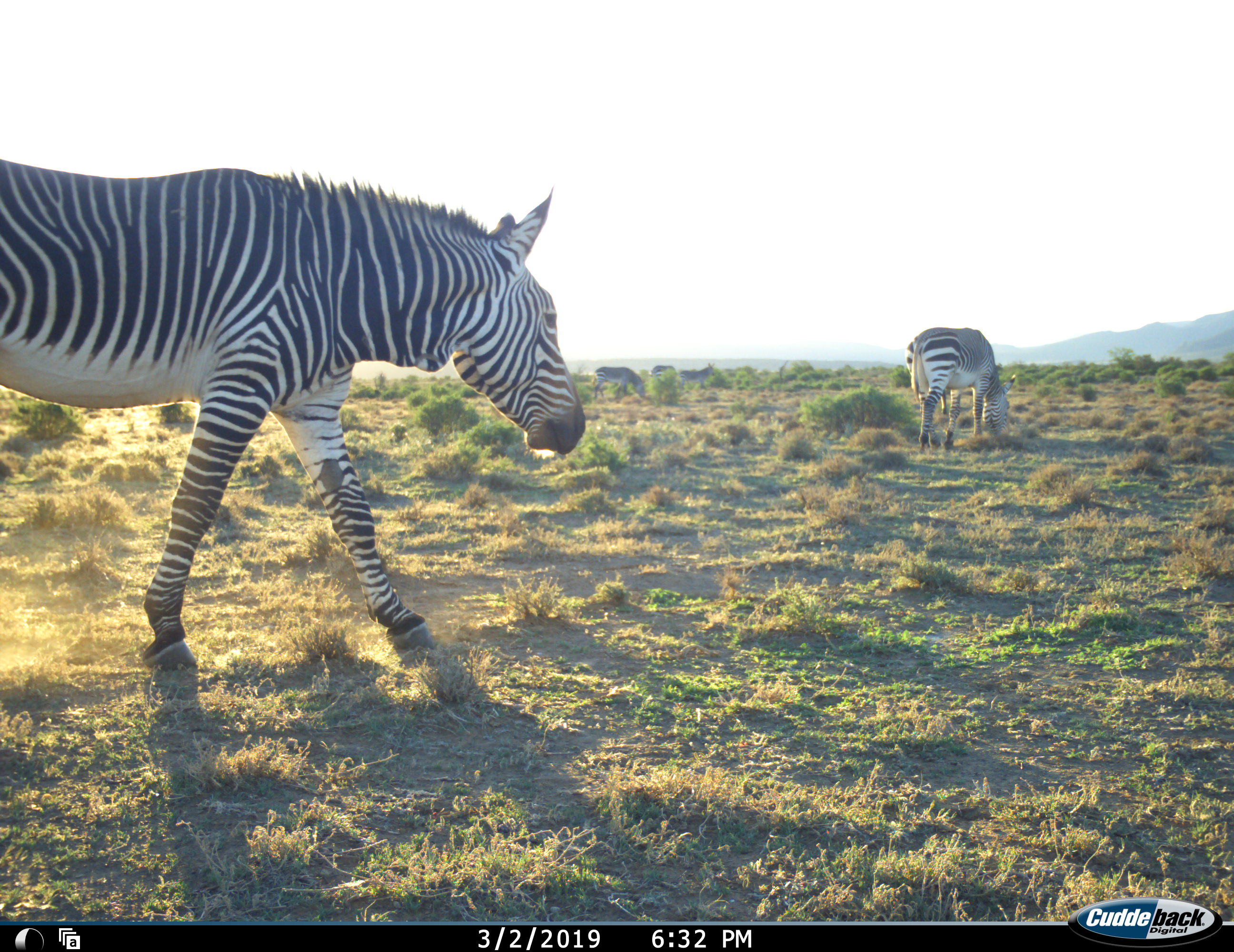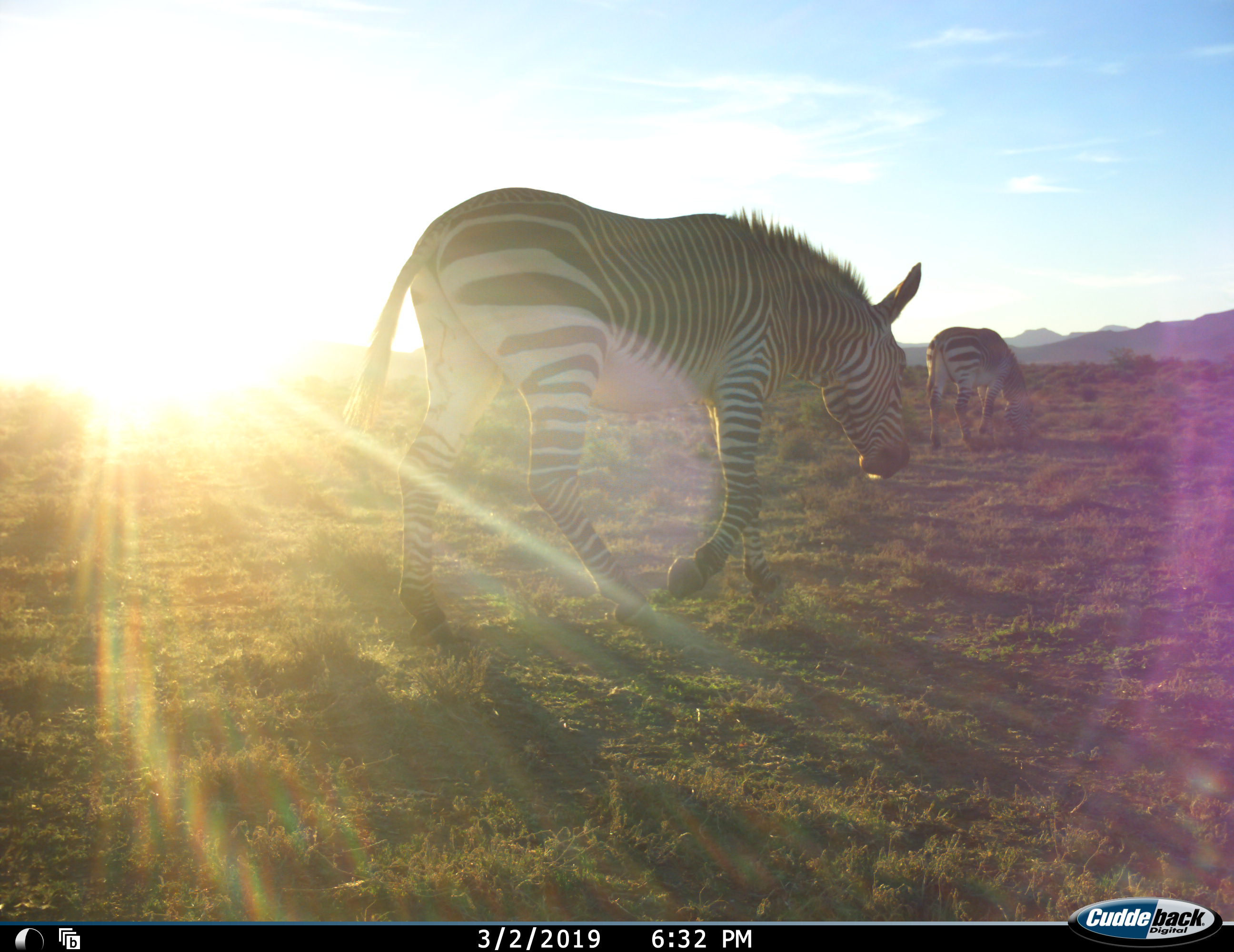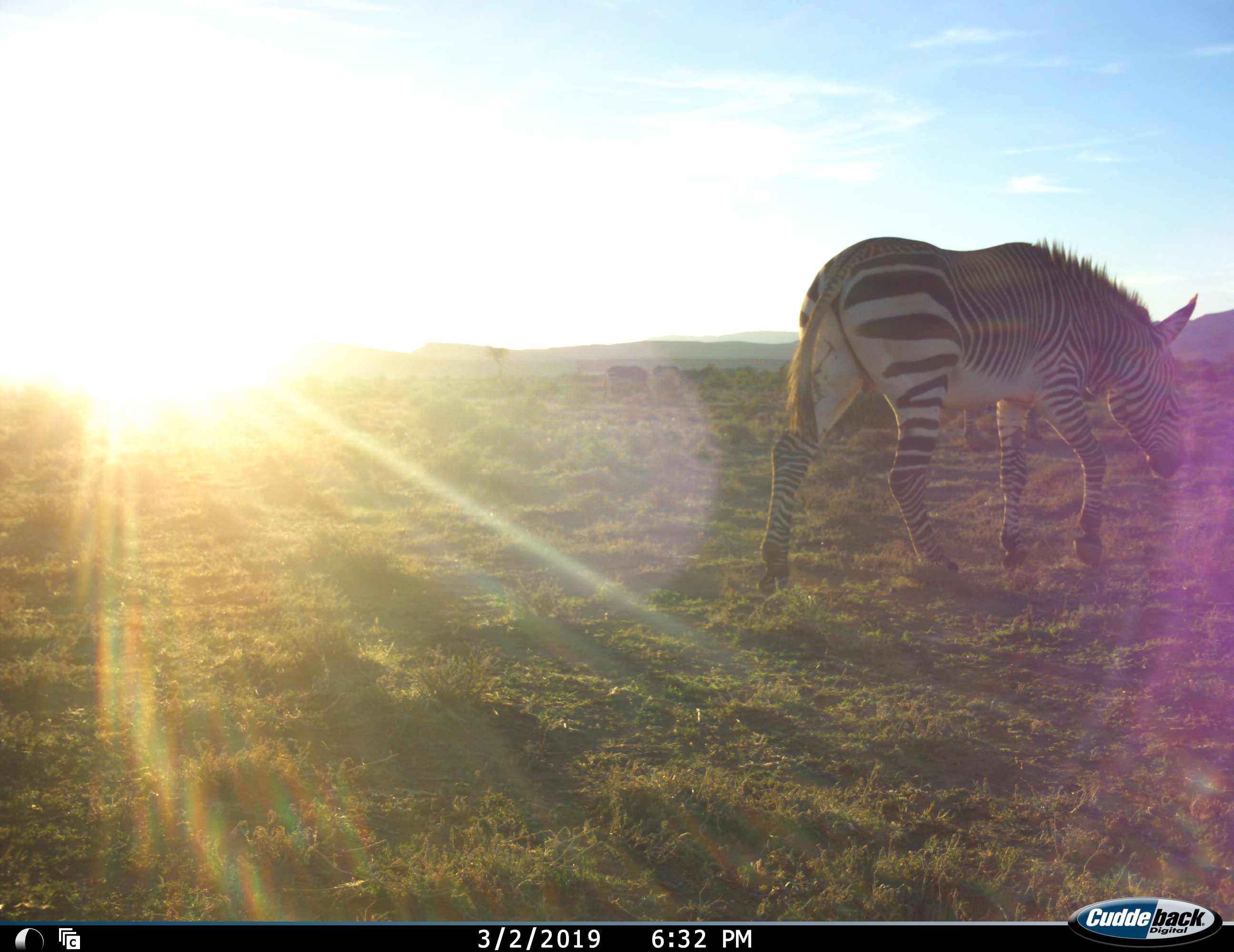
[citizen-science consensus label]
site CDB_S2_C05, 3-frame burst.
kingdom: Animalia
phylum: Chordata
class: Mammalia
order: Perissodactyla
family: Equidae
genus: Equus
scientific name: Equus zebra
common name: mountain zebra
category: zebramountain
Zebramountain (mountain zebra) (Equus zebra), count 5. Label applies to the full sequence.